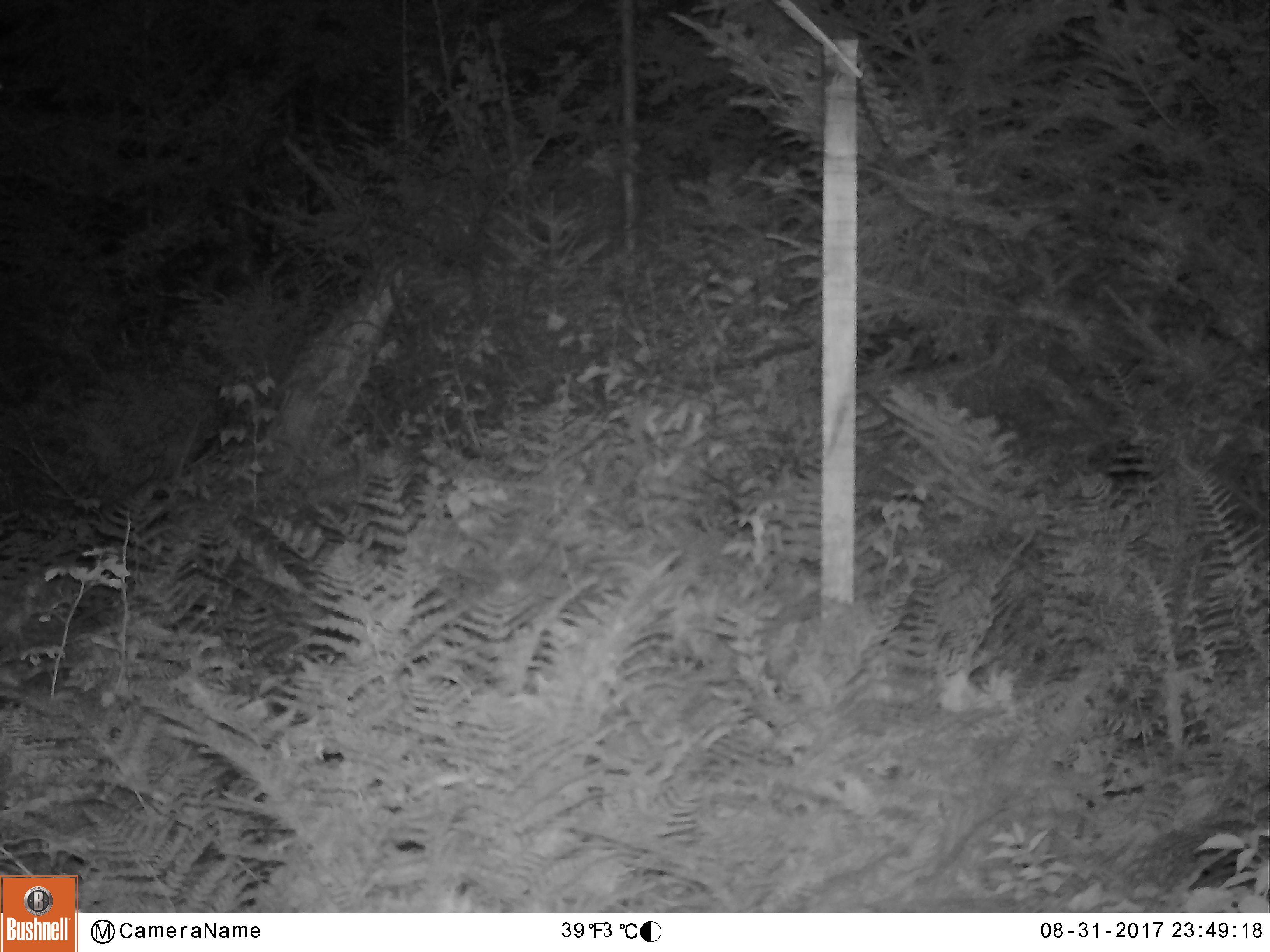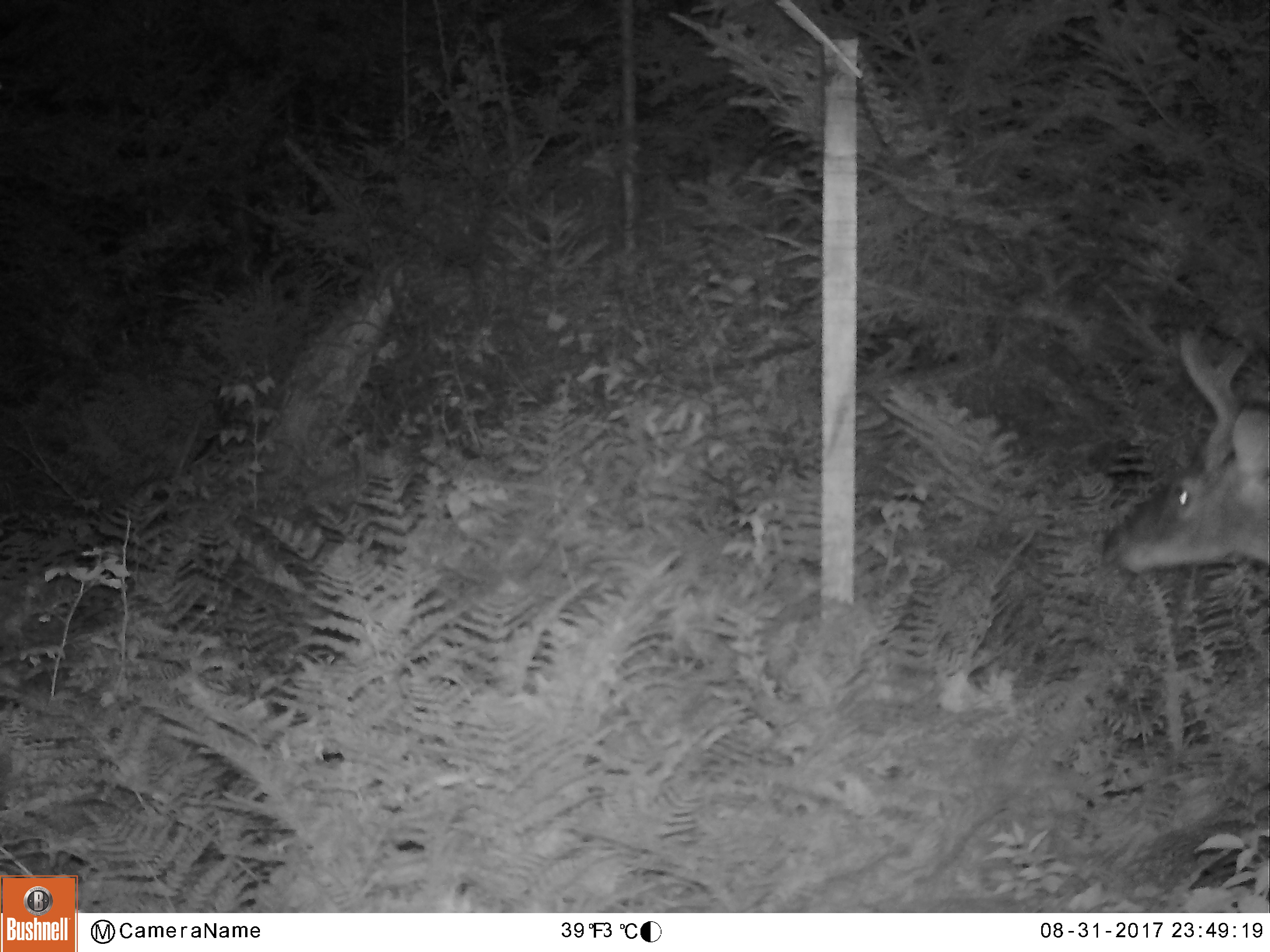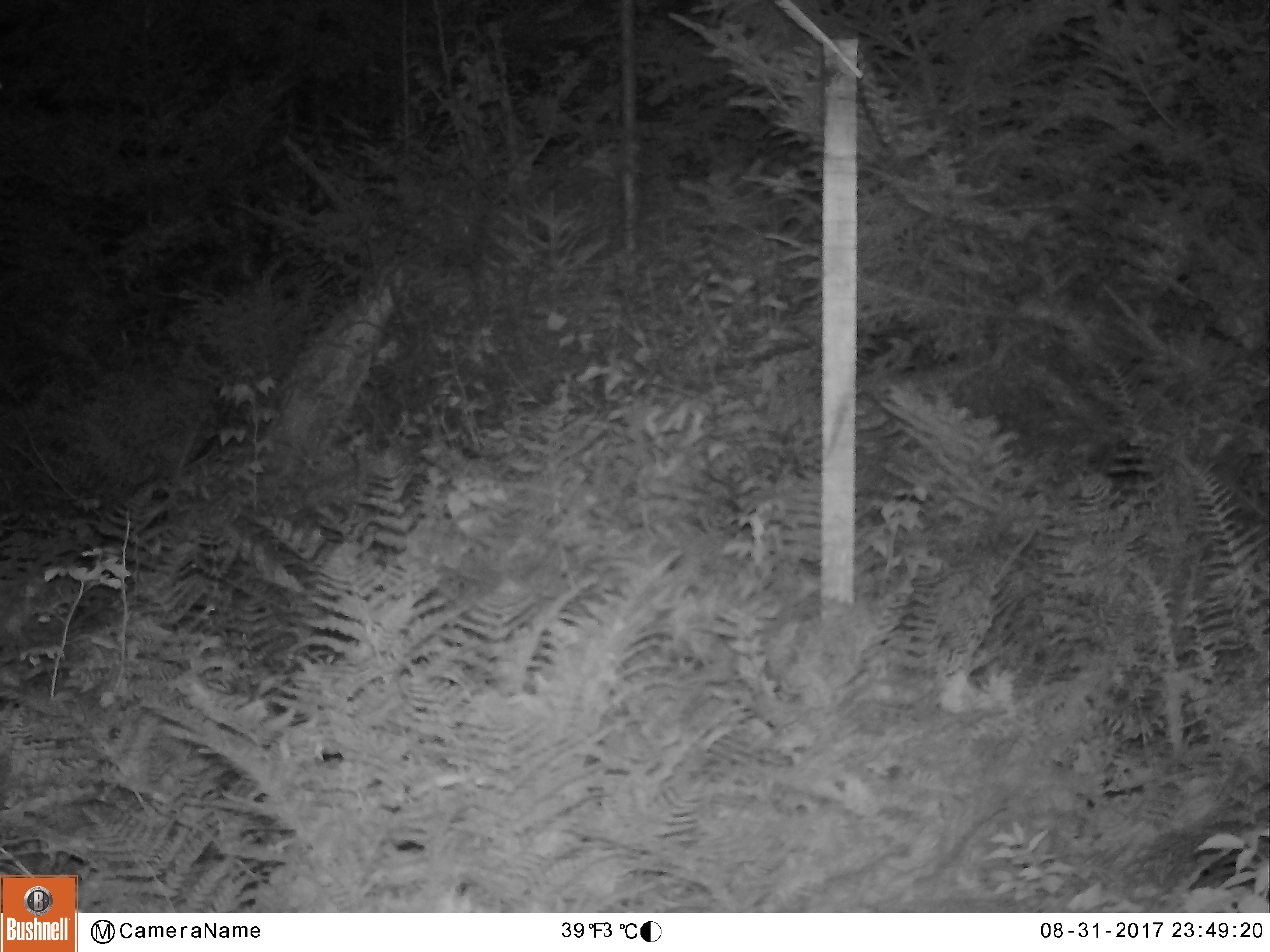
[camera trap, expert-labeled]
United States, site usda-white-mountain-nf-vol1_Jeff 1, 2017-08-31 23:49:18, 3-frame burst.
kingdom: Animalia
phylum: Chordata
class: Mammalia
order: Artiodactyla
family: Cervidae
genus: Odocoileus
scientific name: Odocoileus virginianus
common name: white-tailed deer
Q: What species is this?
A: White-tailed deer (Odocoileus virginianus).